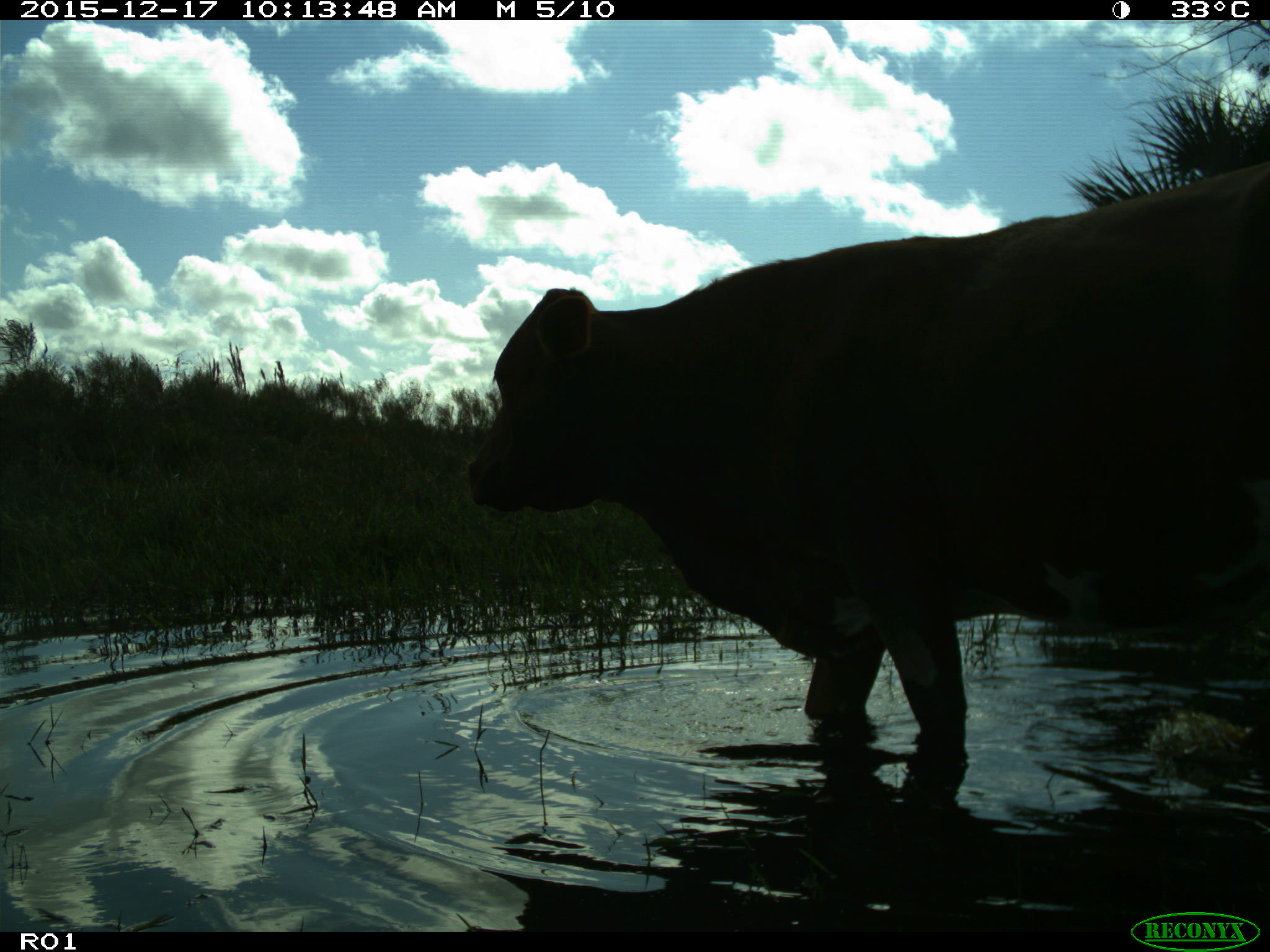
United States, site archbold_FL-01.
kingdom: Animalia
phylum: Chordata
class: Mammalia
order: Artiodactyla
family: Bovidae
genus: Bos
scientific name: Bos taurus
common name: domestic cow